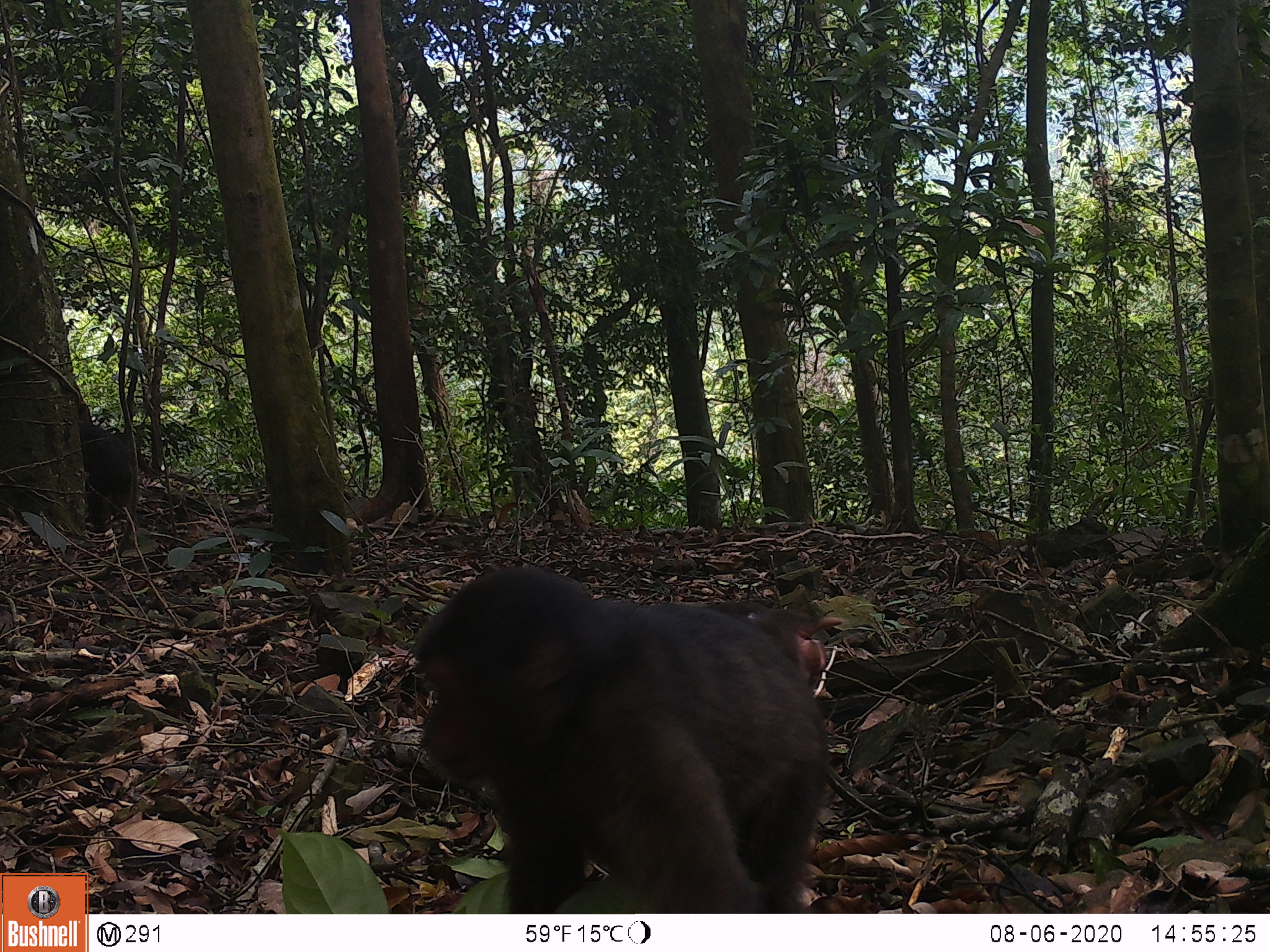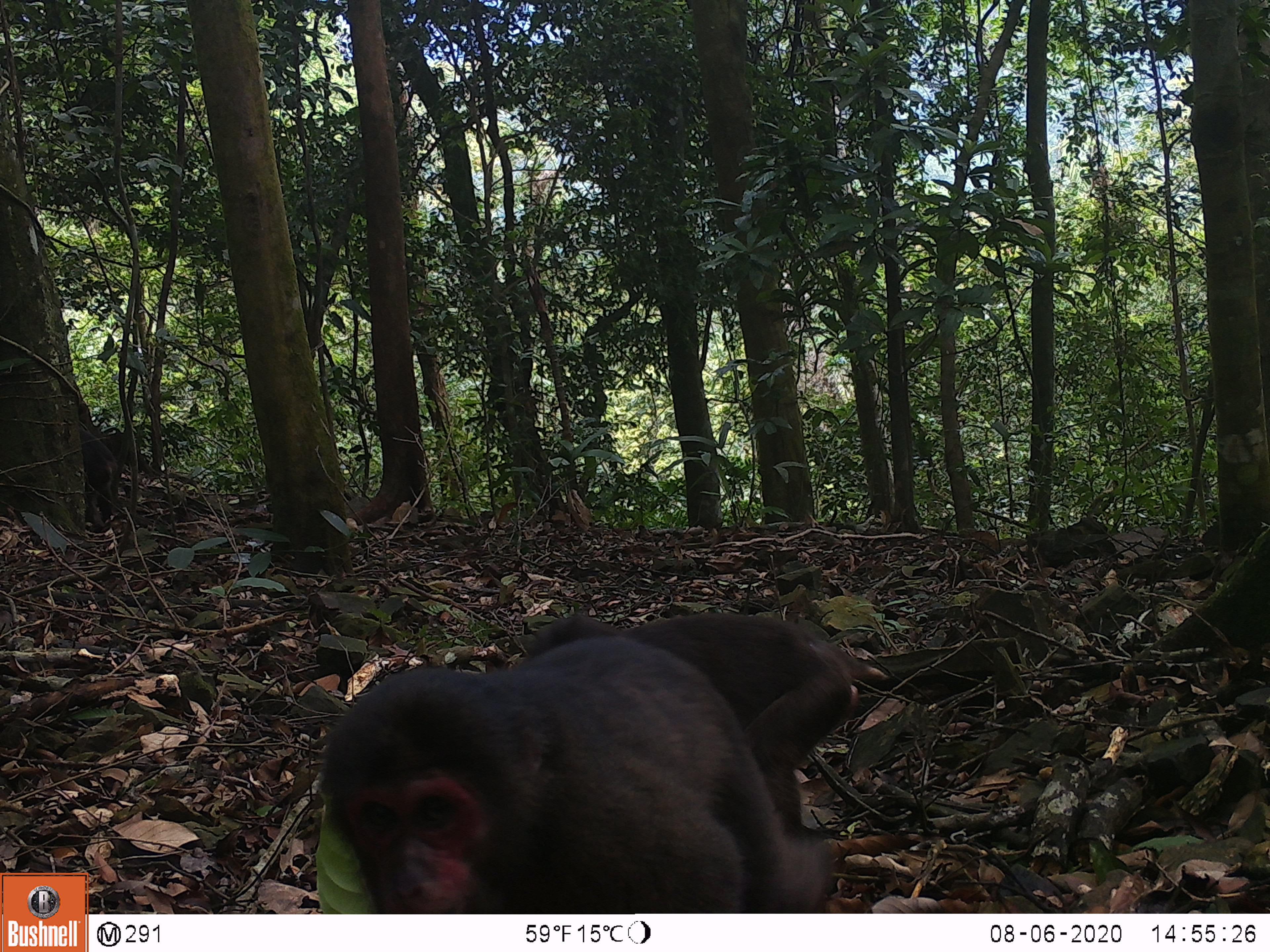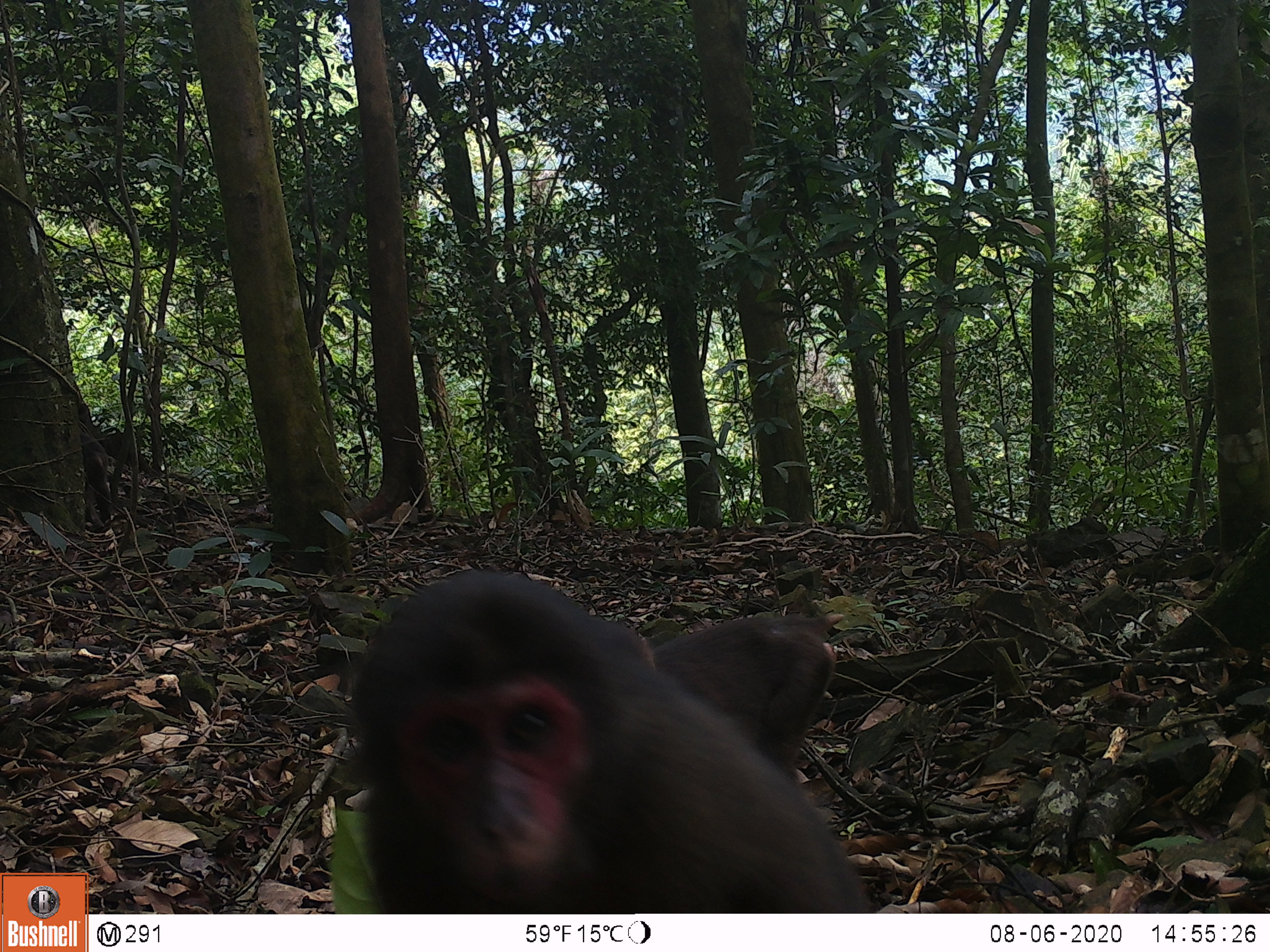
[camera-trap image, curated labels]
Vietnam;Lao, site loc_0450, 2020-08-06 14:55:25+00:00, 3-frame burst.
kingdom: Animalia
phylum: Chordata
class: Mammalia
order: Primates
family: Cercopithecidae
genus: Macaca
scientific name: Macaca arctoides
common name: stump-tailed macaque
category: stump tailed macaque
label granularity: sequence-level